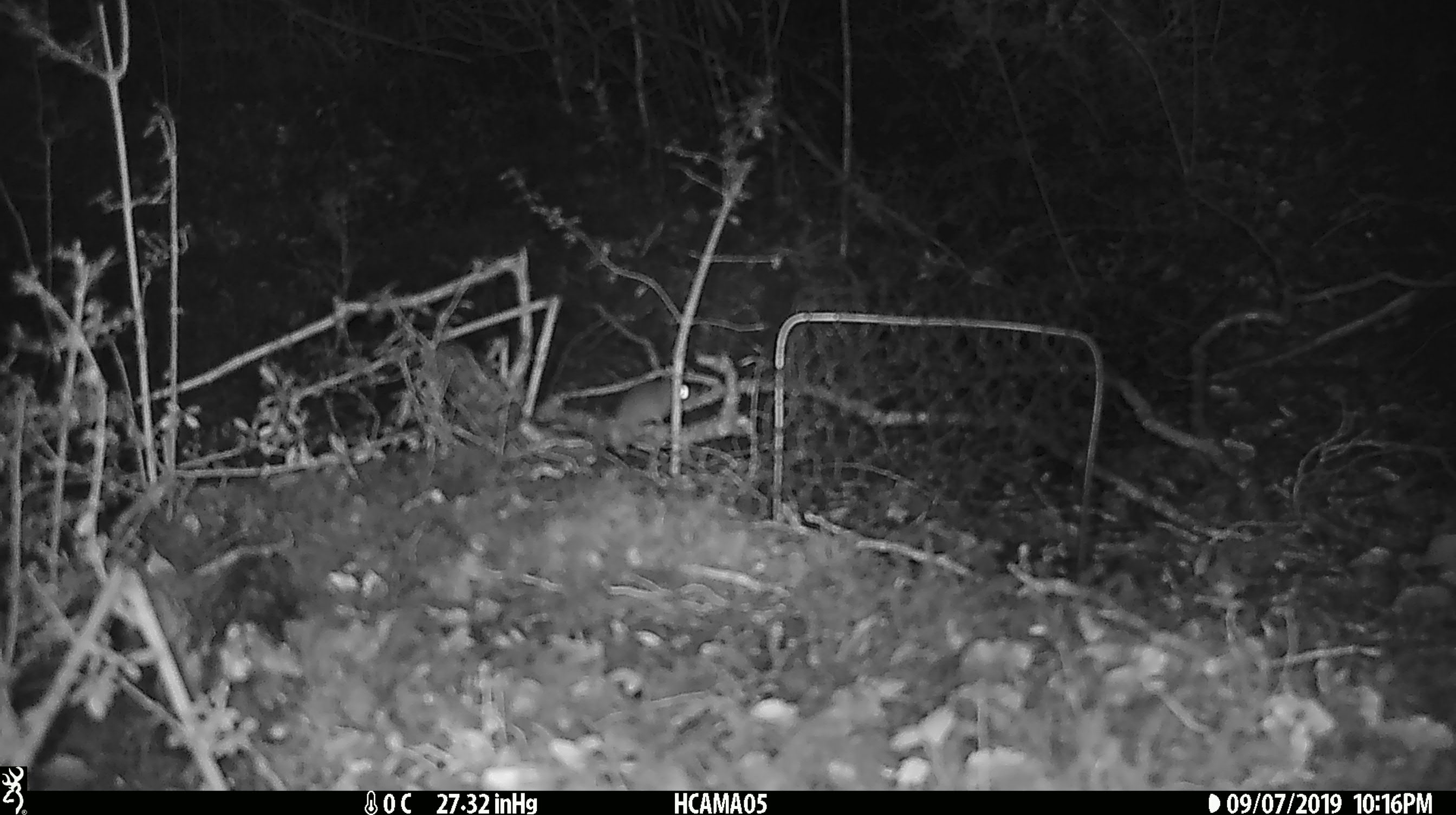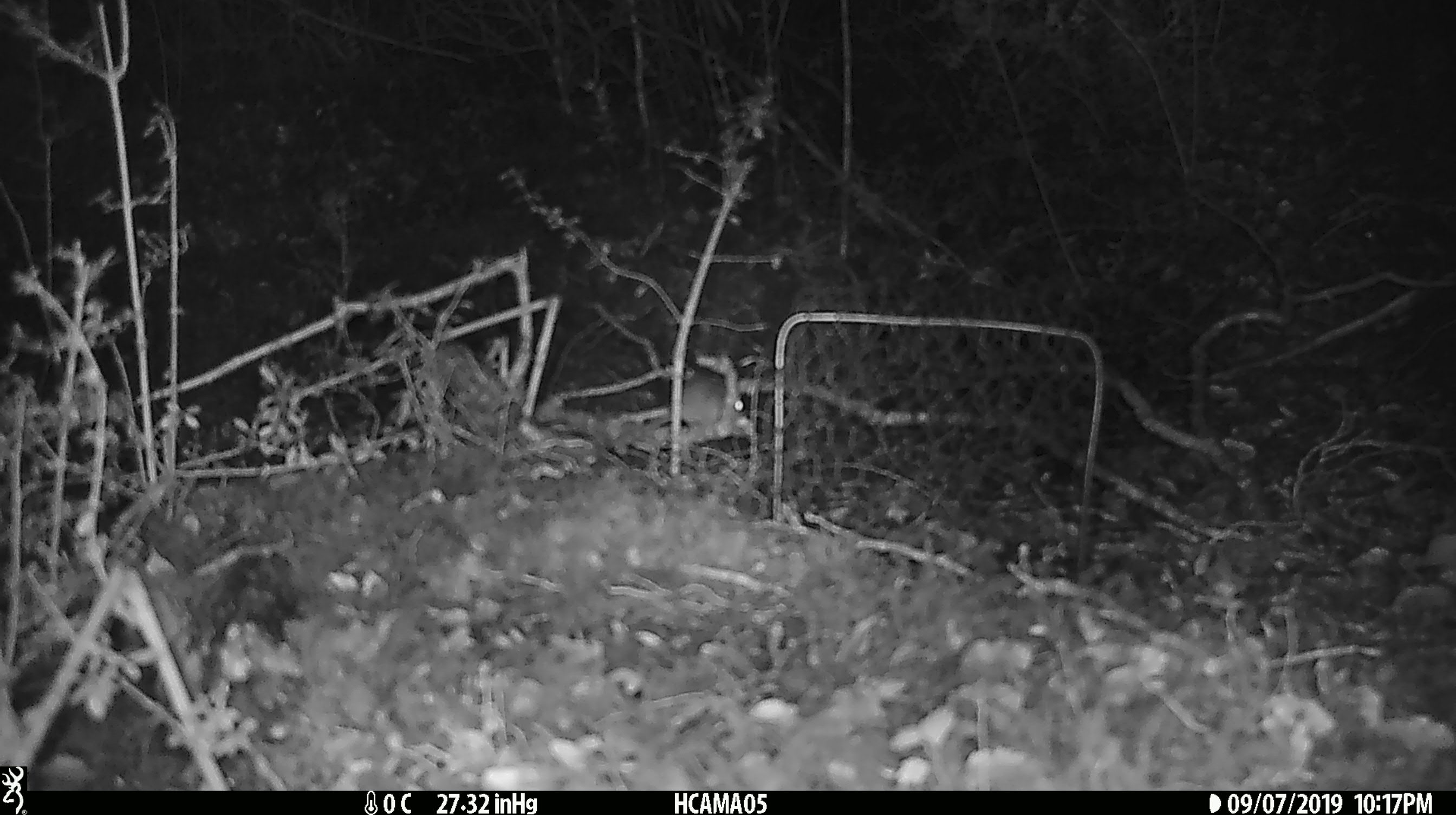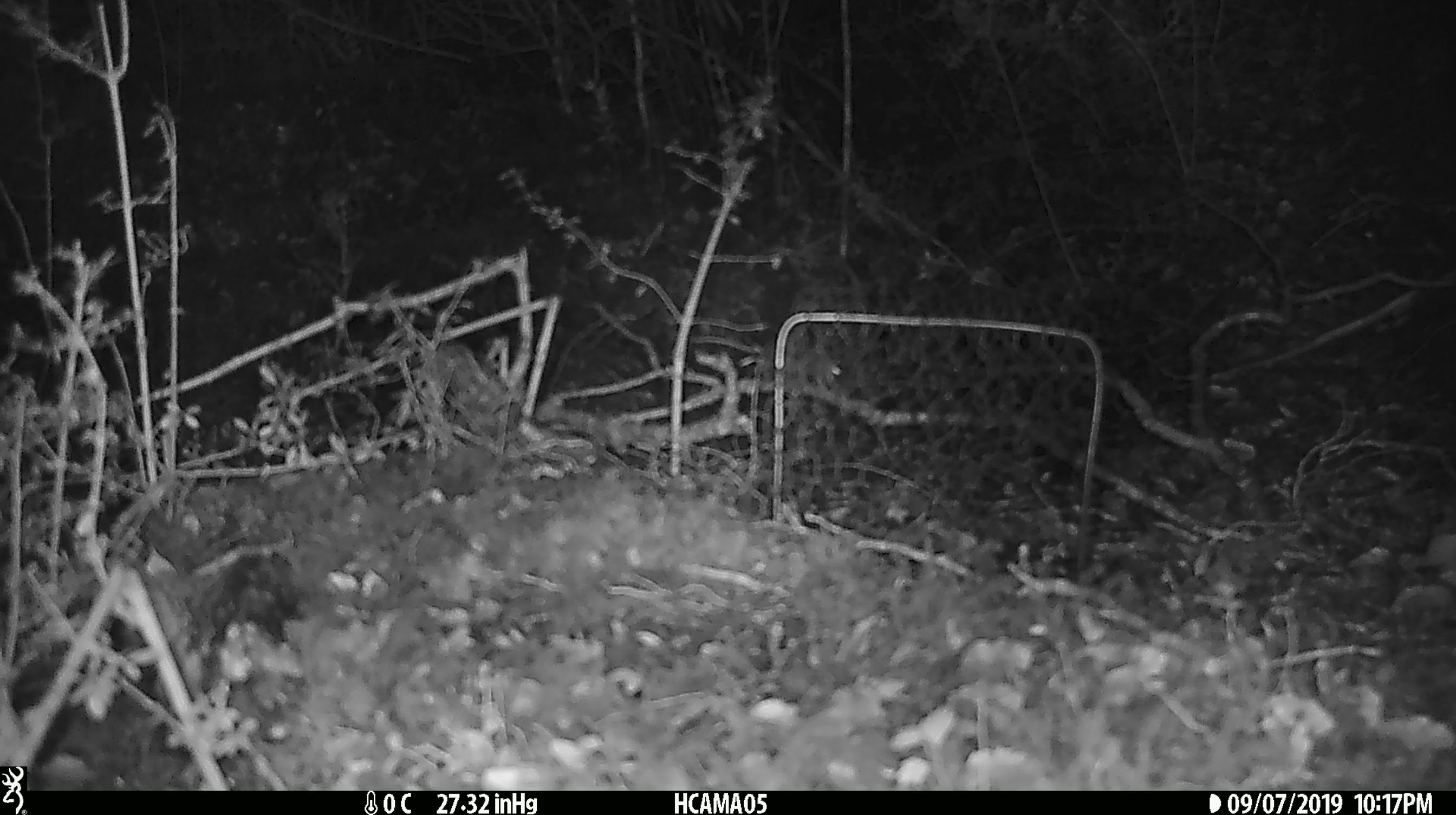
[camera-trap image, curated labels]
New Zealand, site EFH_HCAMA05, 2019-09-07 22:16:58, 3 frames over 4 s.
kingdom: Animalia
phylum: Chordata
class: Mammalia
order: Rodentia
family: Muridae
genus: Mus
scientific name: Mus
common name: mouse